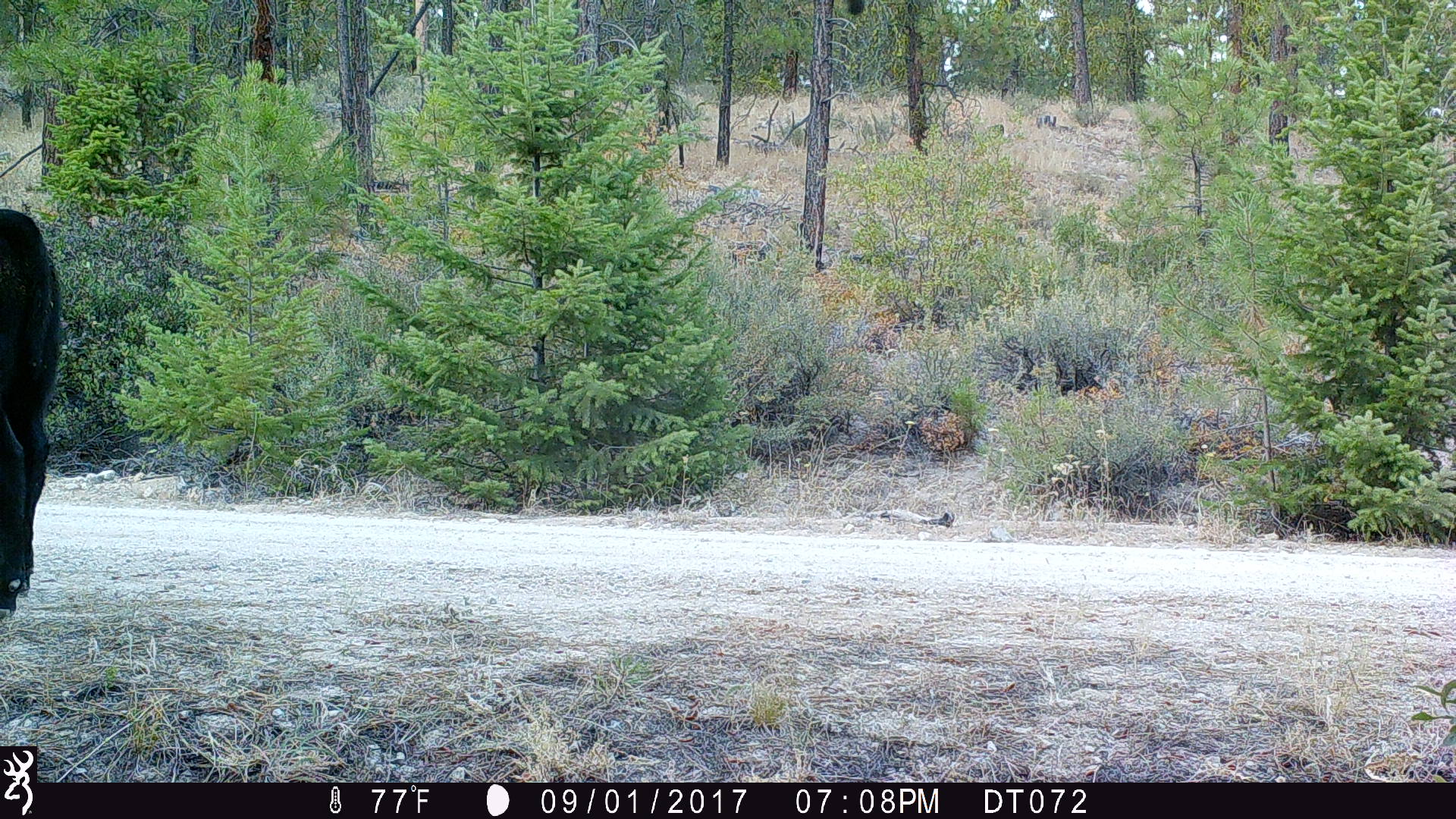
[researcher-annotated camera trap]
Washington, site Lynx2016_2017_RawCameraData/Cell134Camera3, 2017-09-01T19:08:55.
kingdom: Animalia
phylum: Chordata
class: Mammalia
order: Artiodactyla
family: Bovidae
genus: Bos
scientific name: Bos taurus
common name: domestic cattle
Domestic cattle (Bos taurus). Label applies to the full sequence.